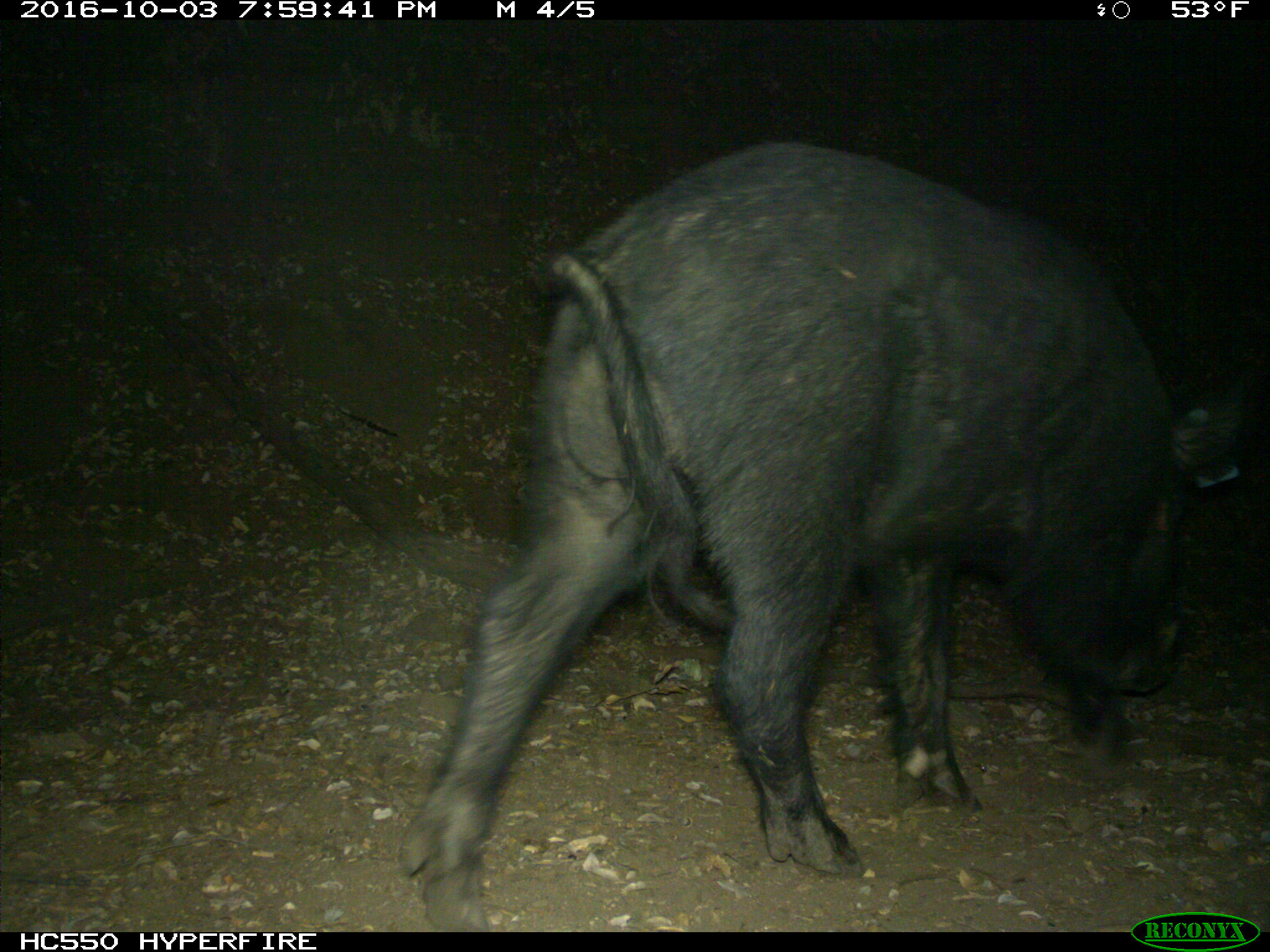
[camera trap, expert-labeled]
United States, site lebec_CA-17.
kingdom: Animalia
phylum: Chordata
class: Mammalia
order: Artiodactyla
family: Suidae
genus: Sus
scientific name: Sus scrofa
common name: wild boar